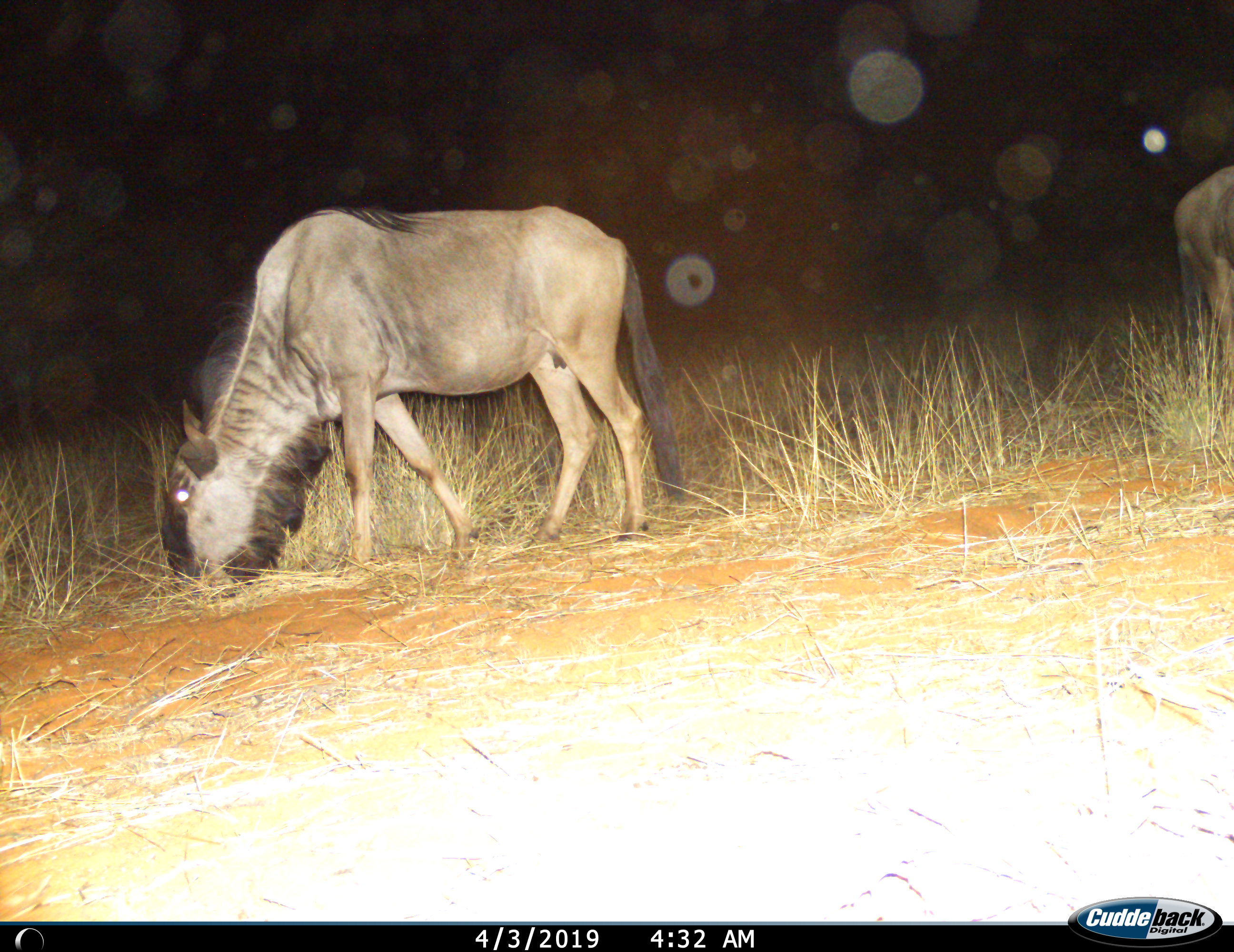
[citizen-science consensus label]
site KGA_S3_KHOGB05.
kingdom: Animalia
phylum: Chordata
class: Mammalia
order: Artiodactyla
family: Bovidae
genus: Connochaetes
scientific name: Connochaetes taurinus taurinus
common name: blue wildebeest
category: wildebeestblue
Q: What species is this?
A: Wildebeestblue (blue wildebeest) (Connochaetes taurinus taurinus).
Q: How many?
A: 2.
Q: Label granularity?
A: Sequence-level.